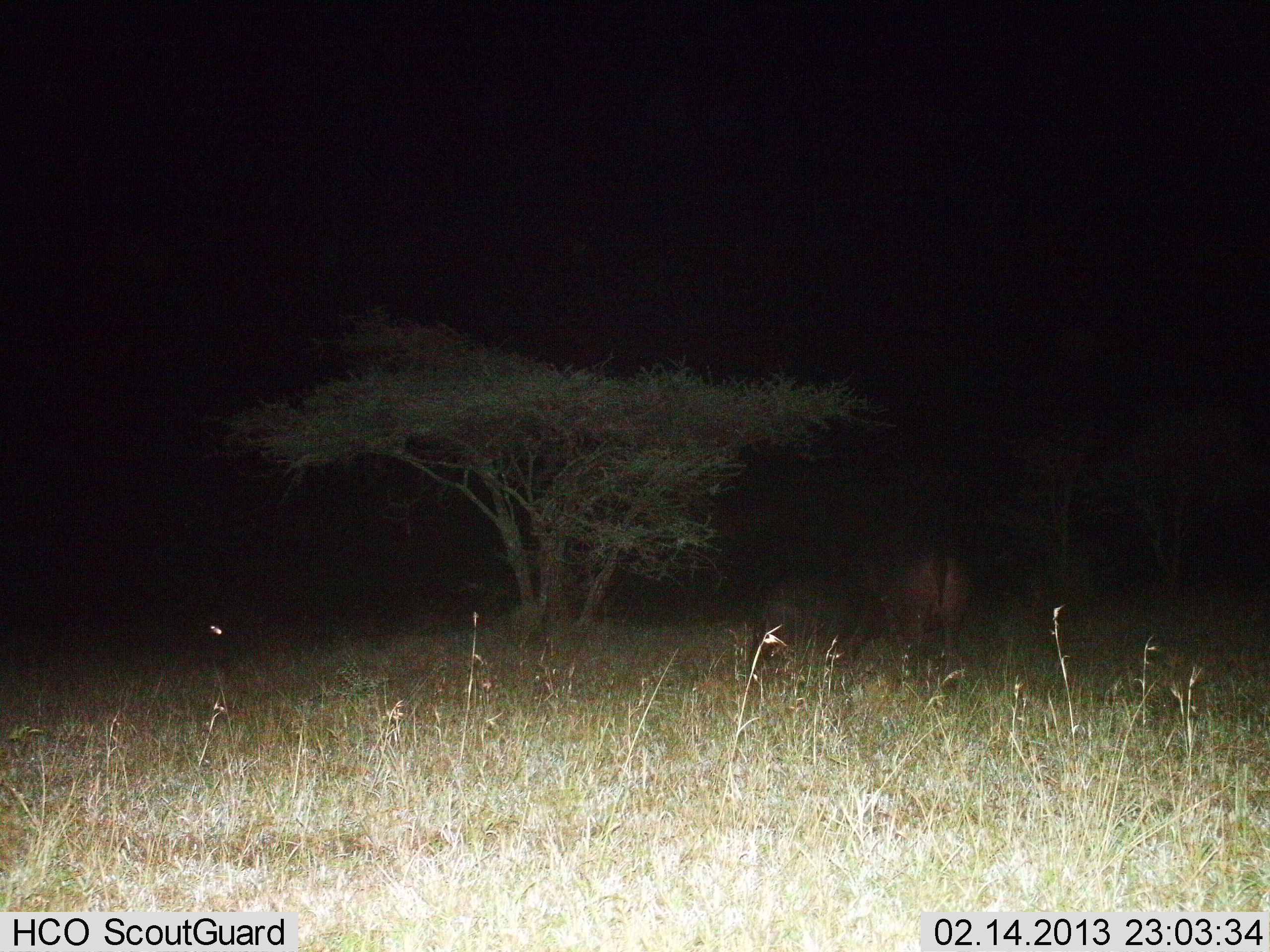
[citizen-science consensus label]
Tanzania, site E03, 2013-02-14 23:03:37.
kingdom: Animalia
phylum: Chordata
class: Mammalia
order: Artiodactyla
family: Hippopotamidae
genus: Hippopotamus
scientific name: Hippopotamus amphibius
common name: hippopotamus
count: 2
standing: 59%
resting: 0%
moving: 30%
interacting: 7%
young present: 30%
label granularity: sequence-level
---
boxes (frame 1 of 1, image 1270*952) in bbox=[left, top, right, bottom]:
animal: bbox=[746, 533, 975, 690]